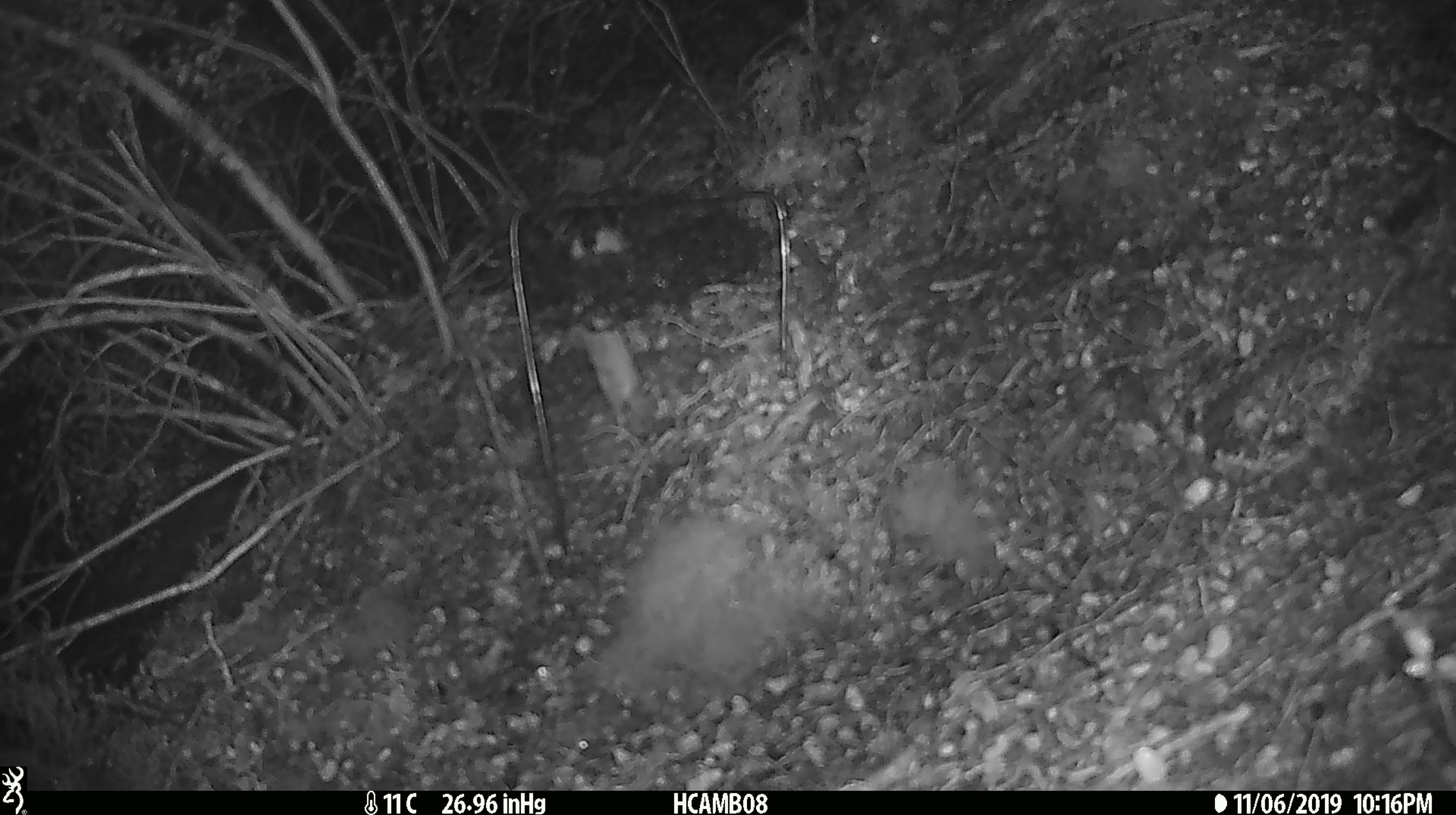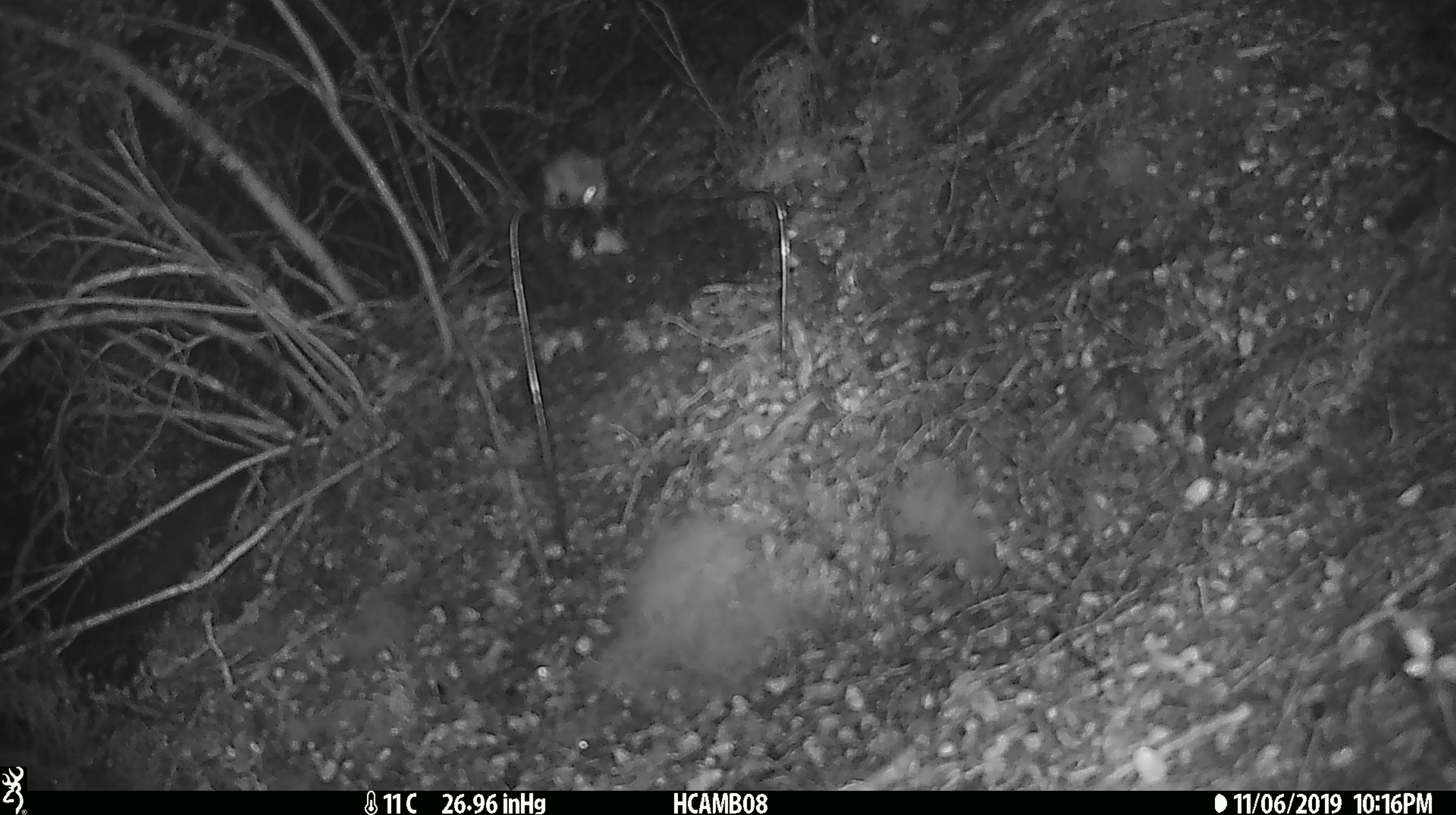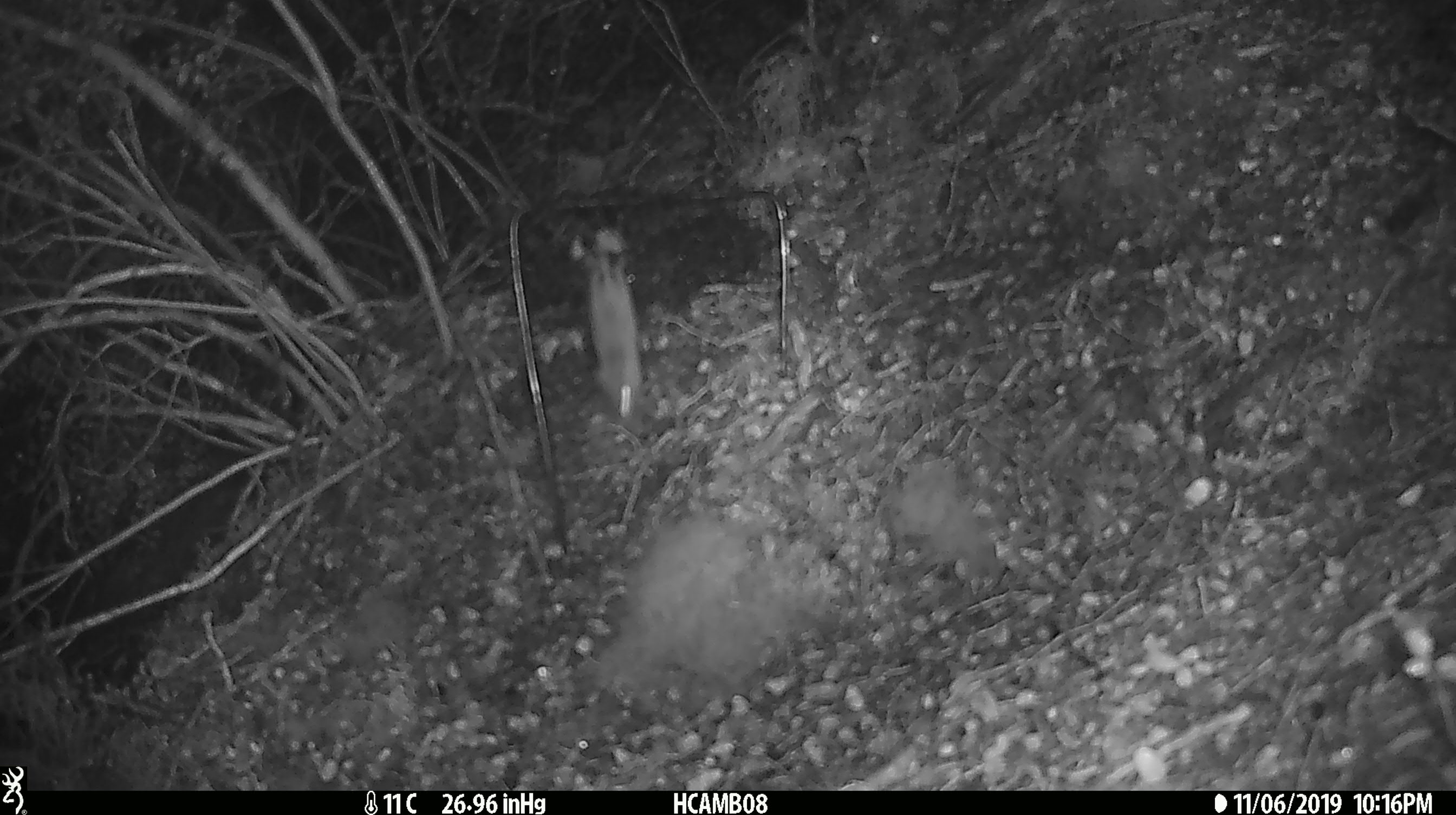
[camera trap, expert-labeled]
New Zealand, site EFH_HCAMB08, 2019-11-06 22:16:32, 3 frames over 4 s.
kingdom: Animalia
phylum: Chordata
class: Mammalia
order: Rodentia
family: Muridae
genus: Mus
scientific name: Mus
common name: mouse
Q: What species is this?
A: Mouse (Mus).